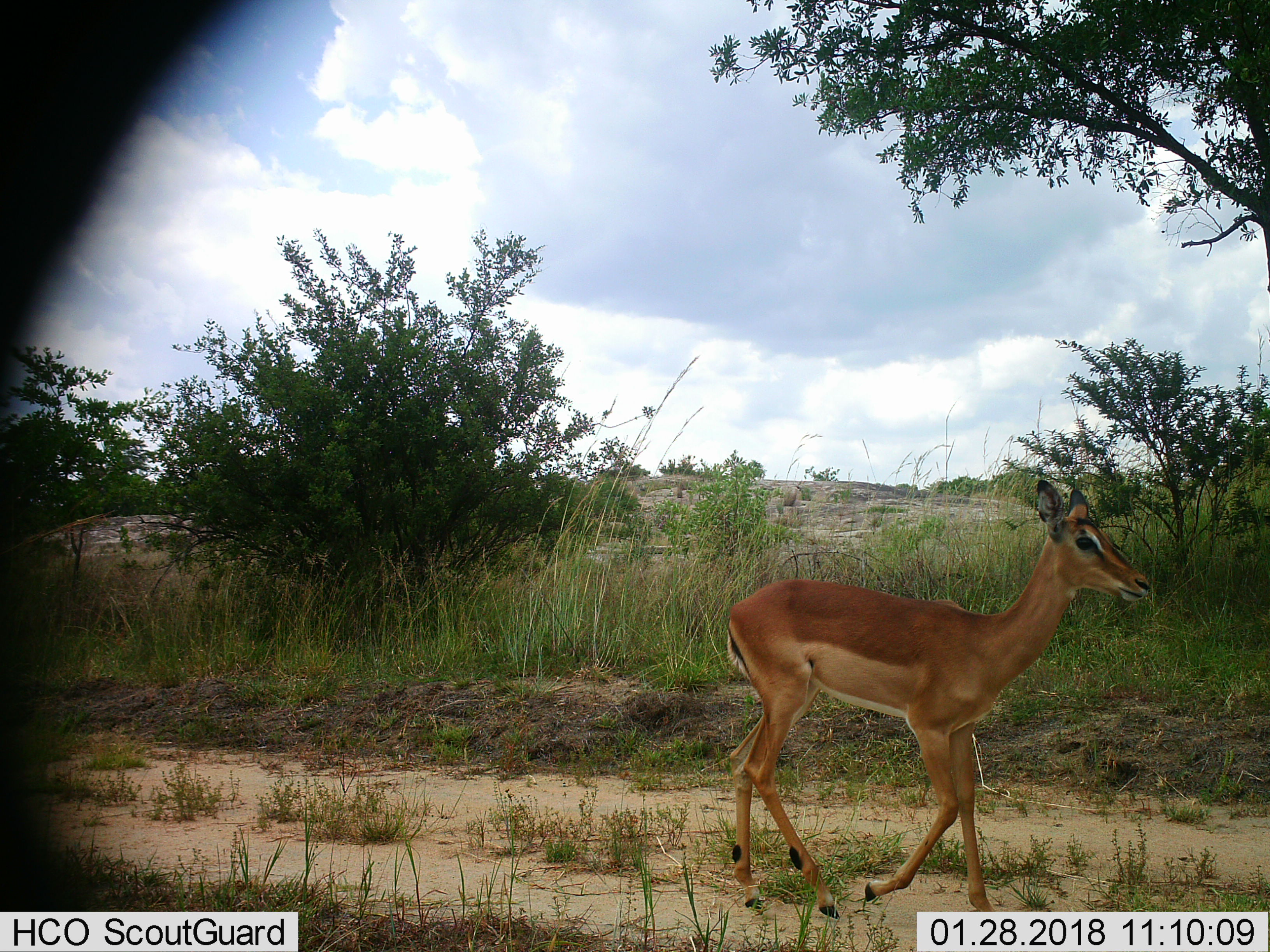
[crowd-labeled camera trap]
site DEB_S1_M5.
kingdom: Animalia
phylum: Chordata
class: Mammalia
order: Artiodactyla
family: Bovidae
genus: Aepyceros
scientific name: Aepyceros melampus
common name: impala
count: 1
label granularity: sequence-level